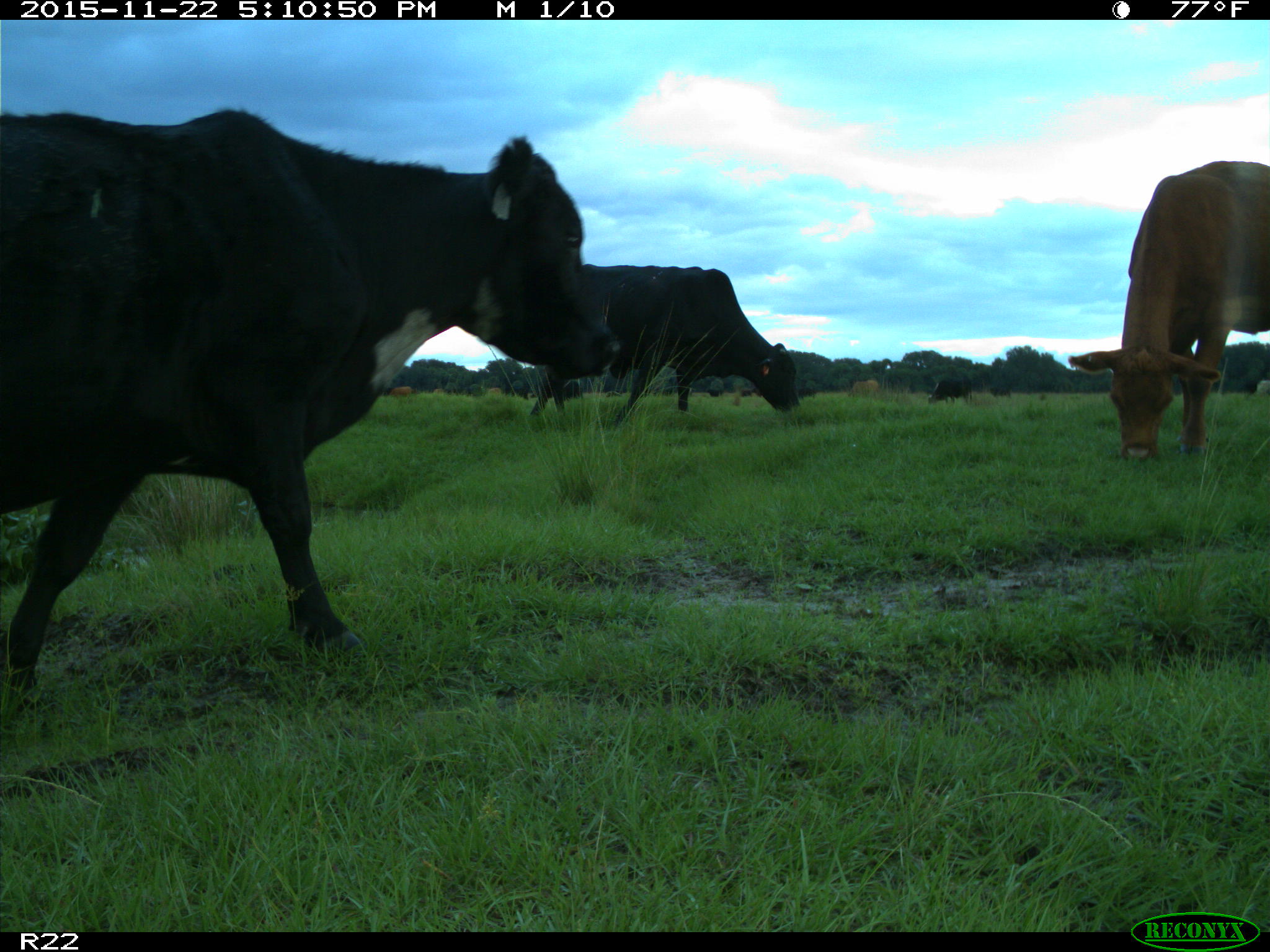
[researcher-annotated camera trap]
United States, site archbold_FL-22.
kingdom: Animalia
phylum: Chordata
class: Mammalia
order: Artiodactyla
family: Bovidae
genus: Bos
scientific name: Bos taurus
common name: domestic cow